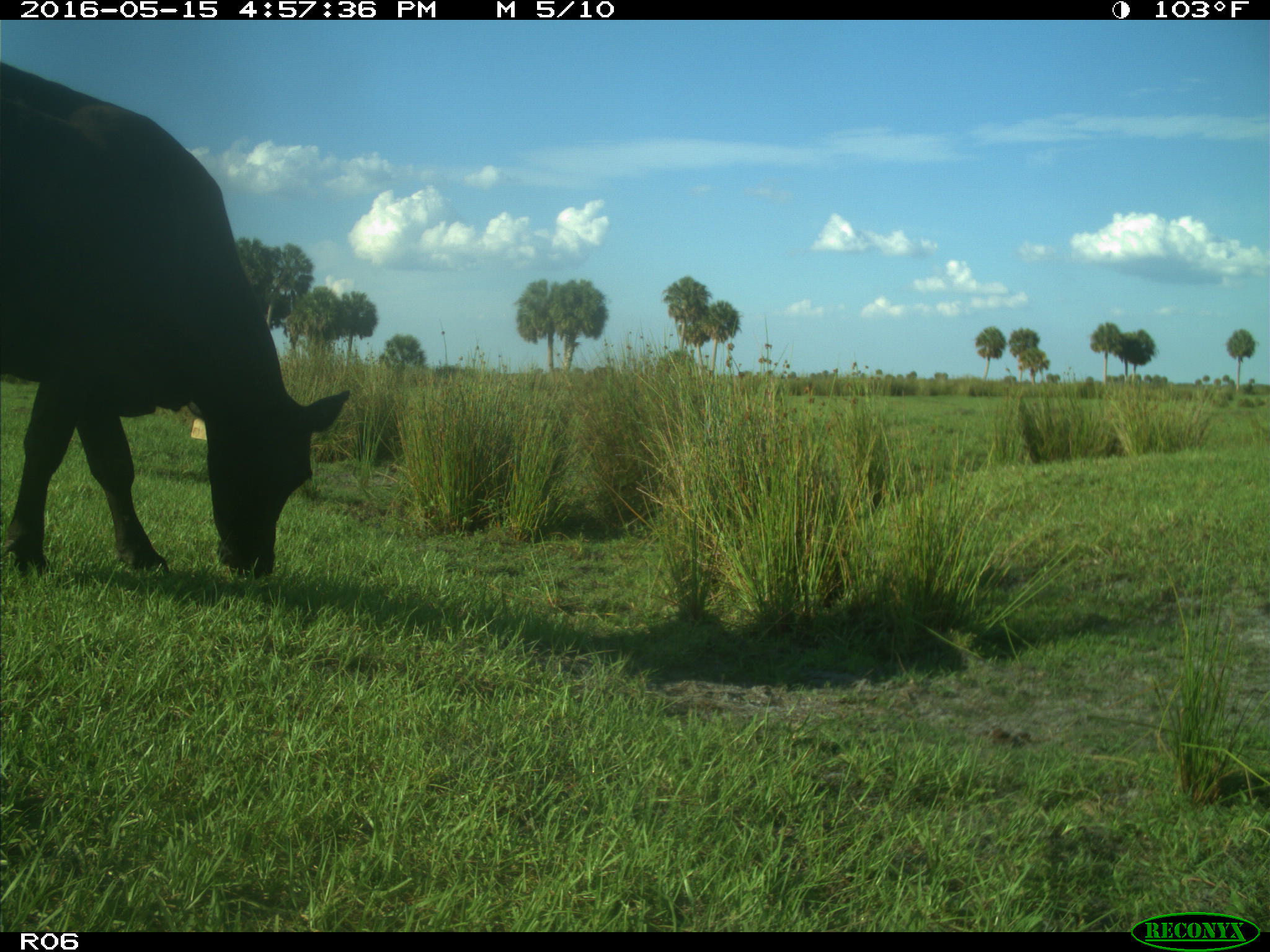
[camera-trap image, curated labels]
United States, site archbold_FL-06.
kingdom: Animalia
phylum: Chordata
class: Mammalia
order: Artiodactyla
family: Bovidae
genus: Bos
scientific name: Bos taurus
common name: domestic cow